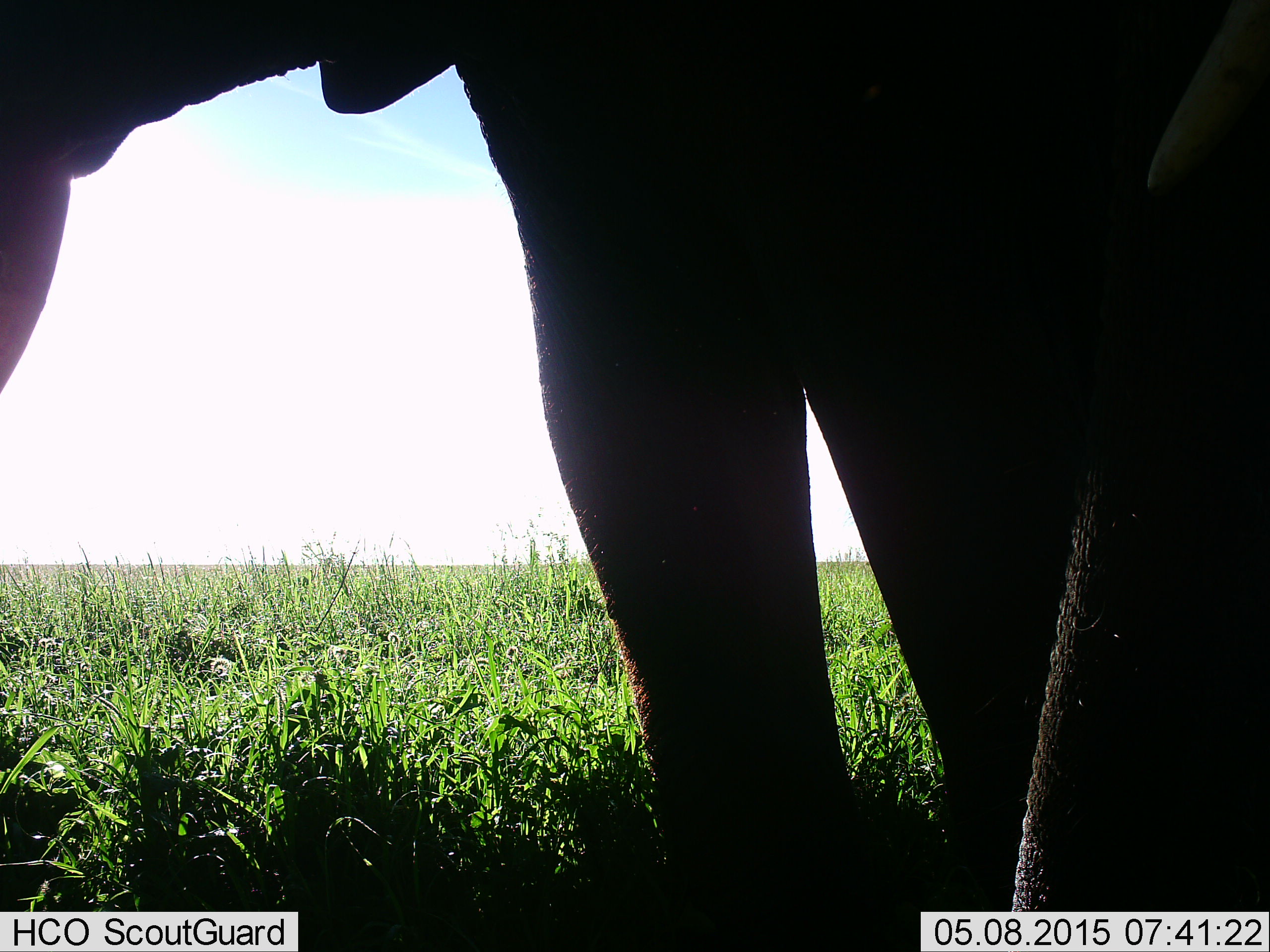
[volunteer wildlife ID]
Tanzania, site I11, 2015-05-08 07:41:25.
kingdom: Animalia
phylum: Chordata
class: Mammalia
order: Proboscidea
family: Elephantidae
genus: Loxodonta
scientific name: Loxodonta africana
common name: african bush elephant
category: elephant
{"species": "elephant (african bush elephant) (Loxodonta africana)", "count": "1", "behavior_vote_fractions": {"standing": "90%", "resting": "0%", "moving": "10%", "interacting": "0%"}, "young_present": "0%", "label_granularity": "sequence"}